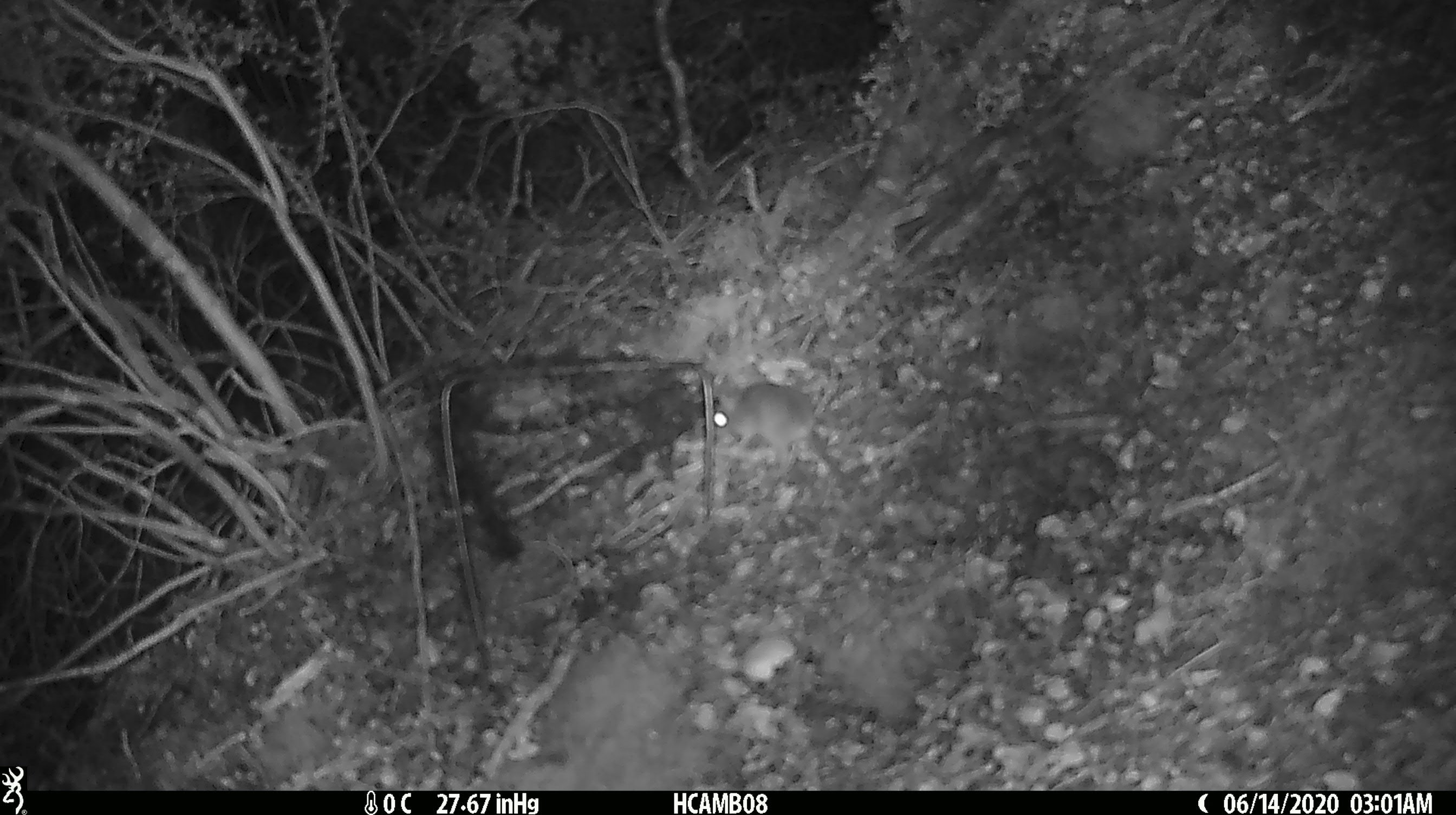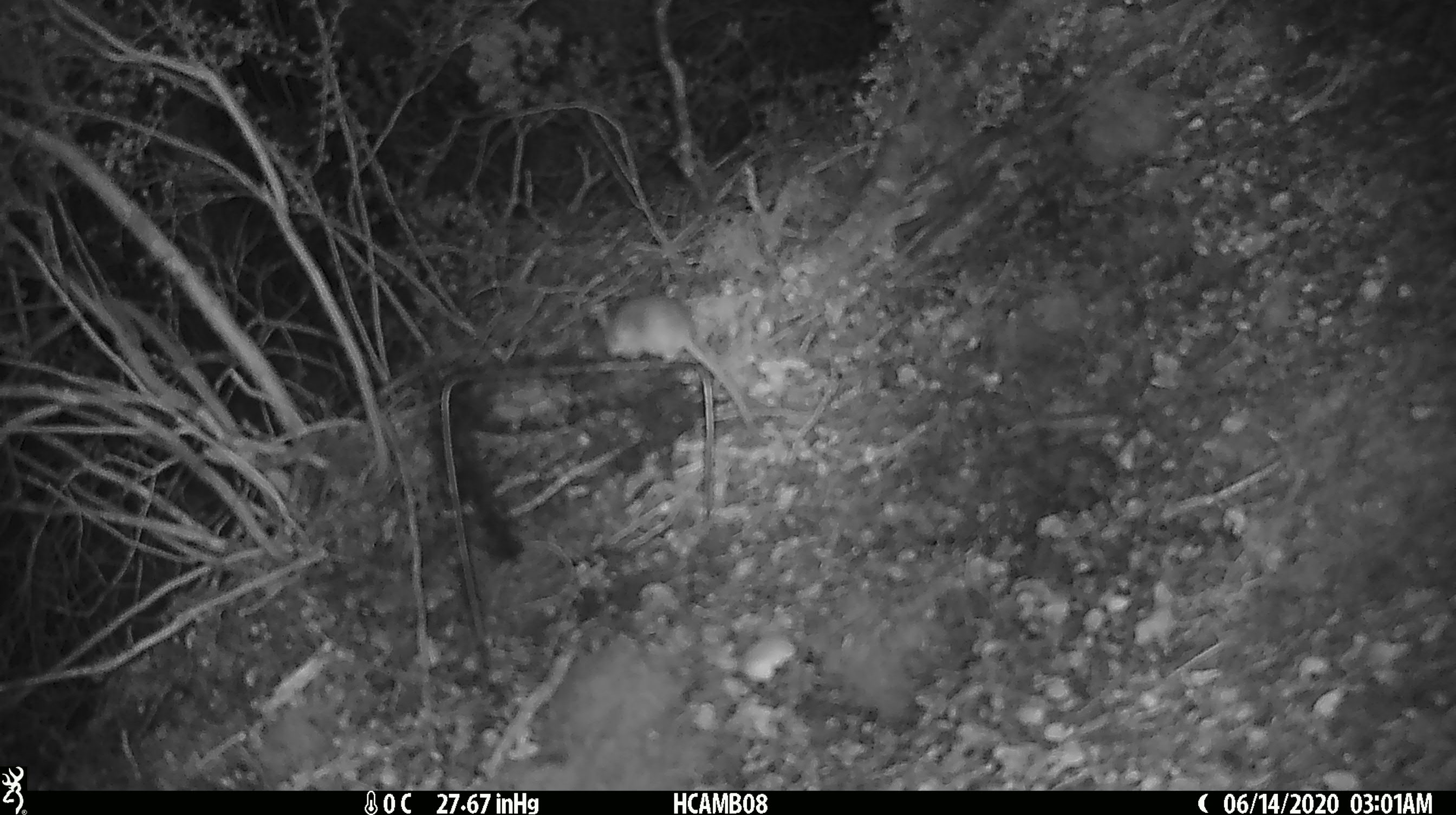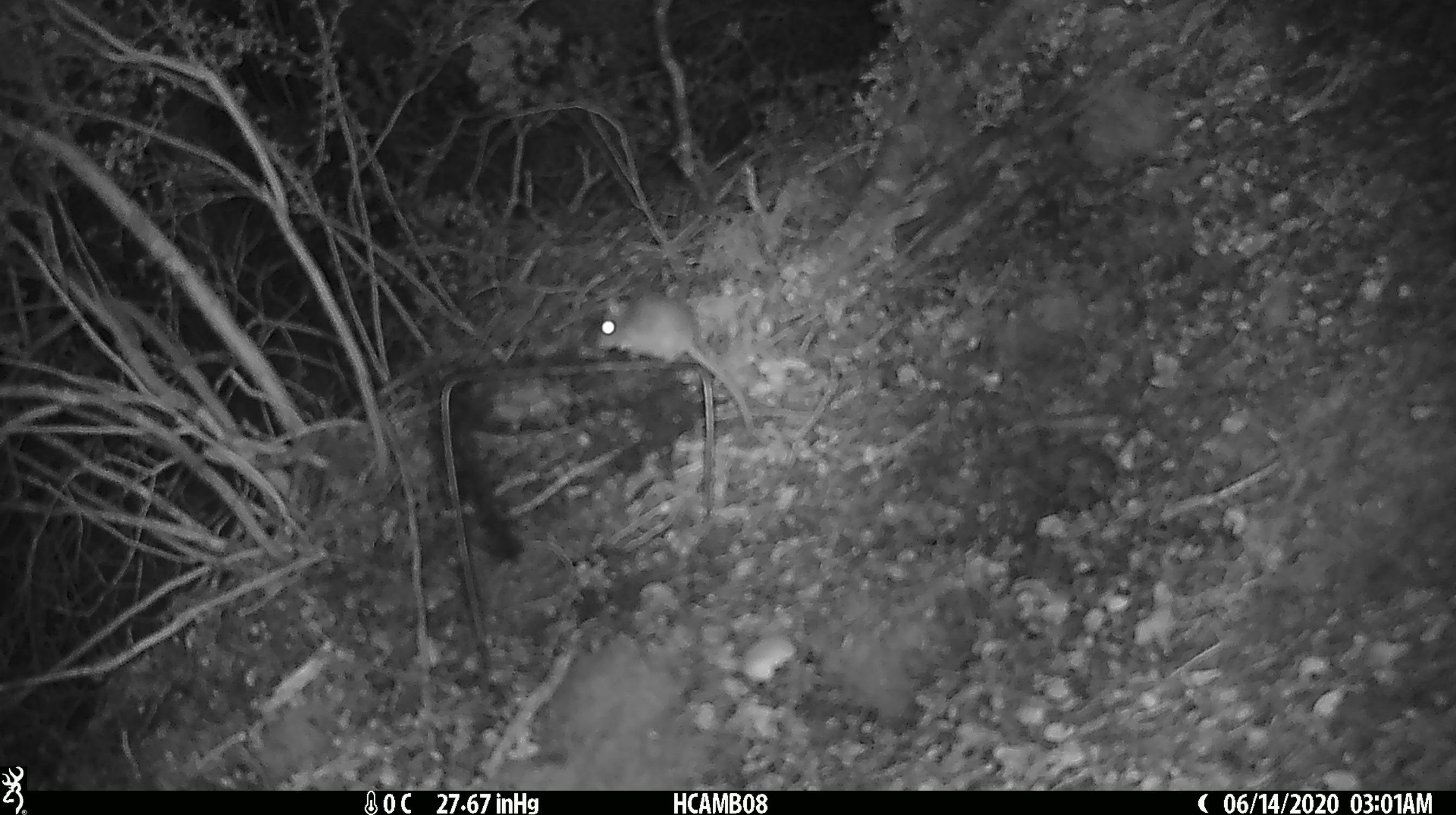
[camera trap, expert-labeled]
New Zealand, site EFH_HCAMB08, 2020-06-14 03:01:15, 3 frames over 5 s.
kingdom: Animalia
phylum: Chordata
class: Mammalia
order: Rodentia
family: Muridae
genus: Mus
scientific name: Mus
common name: mouse